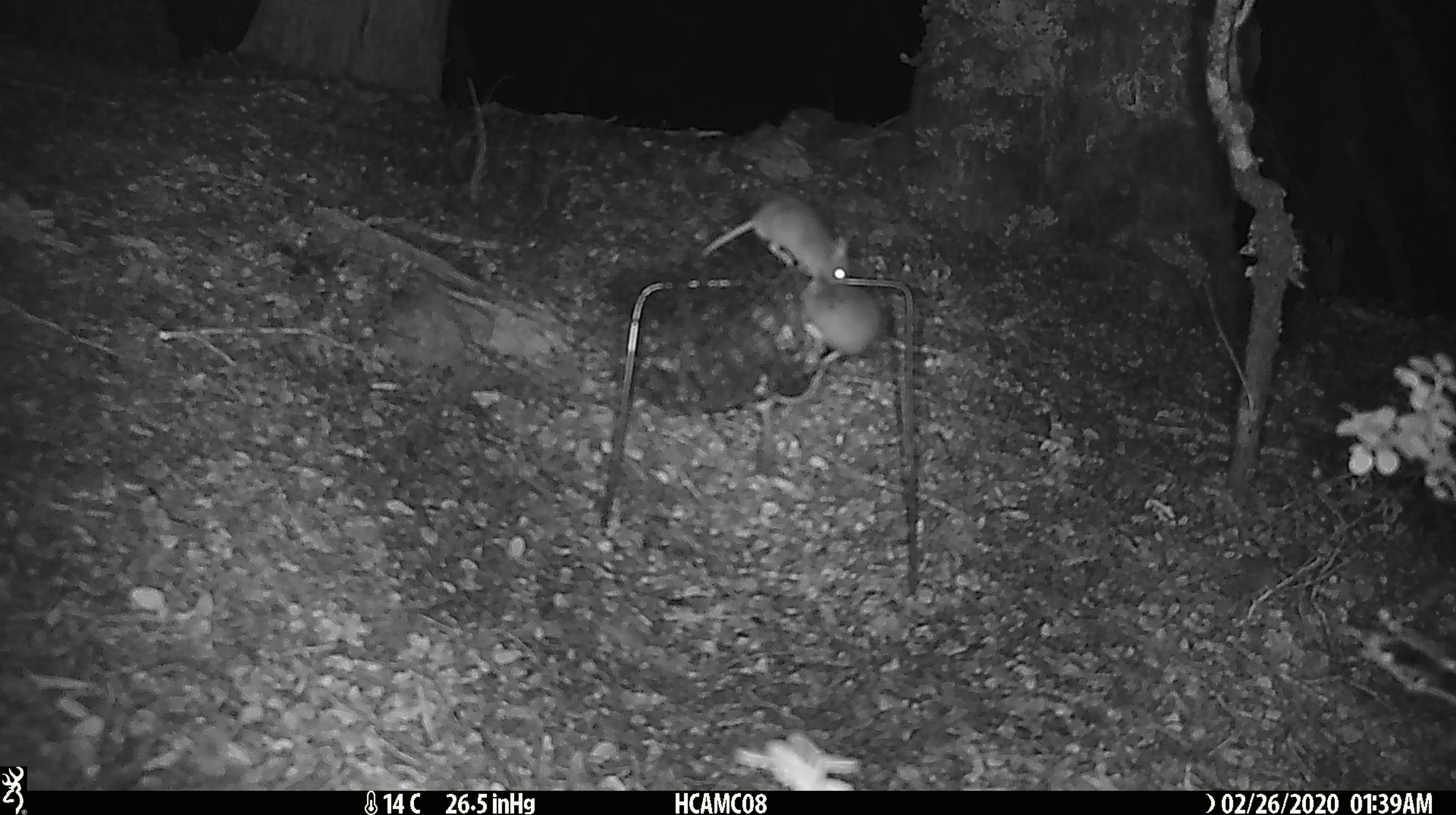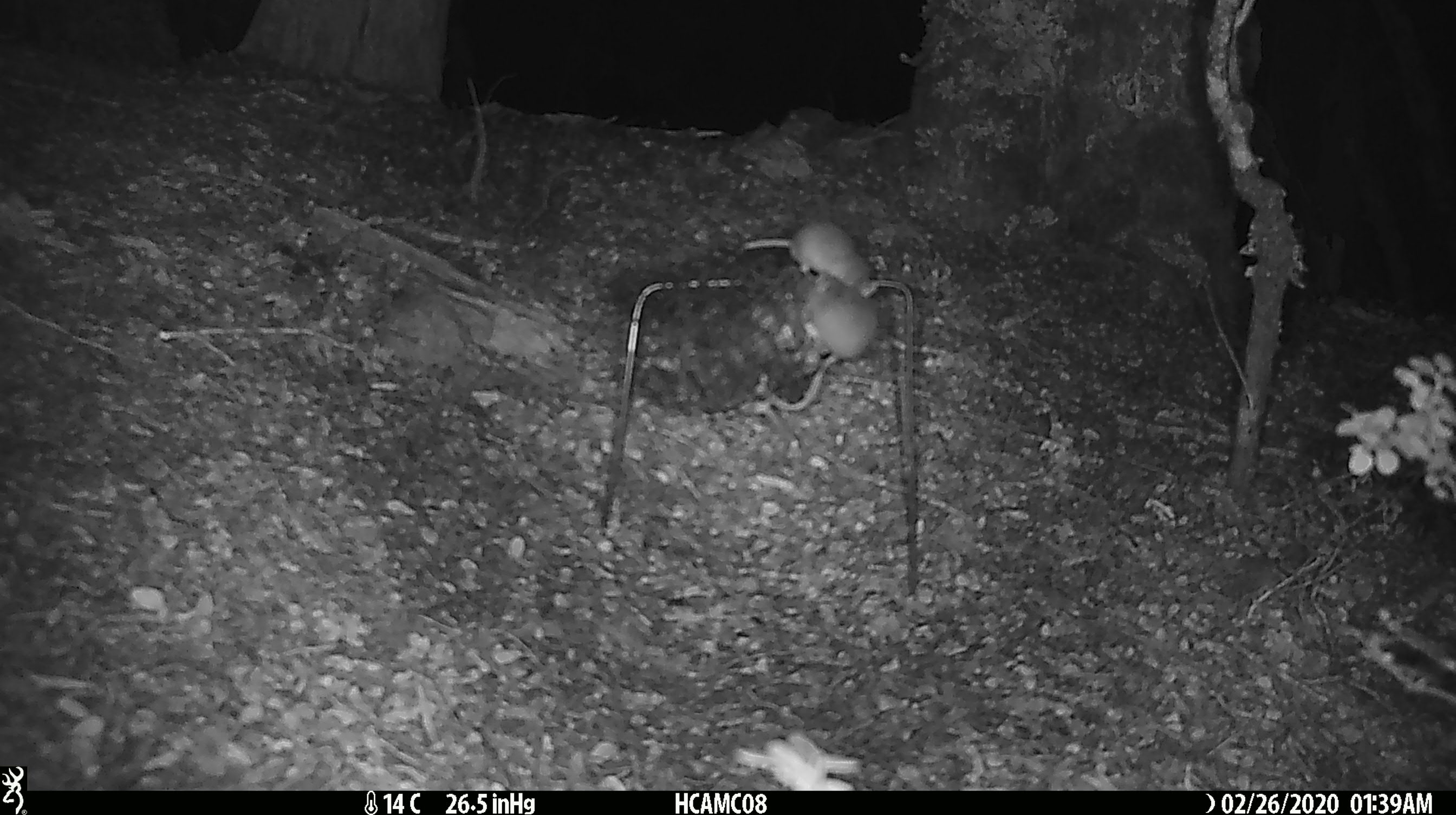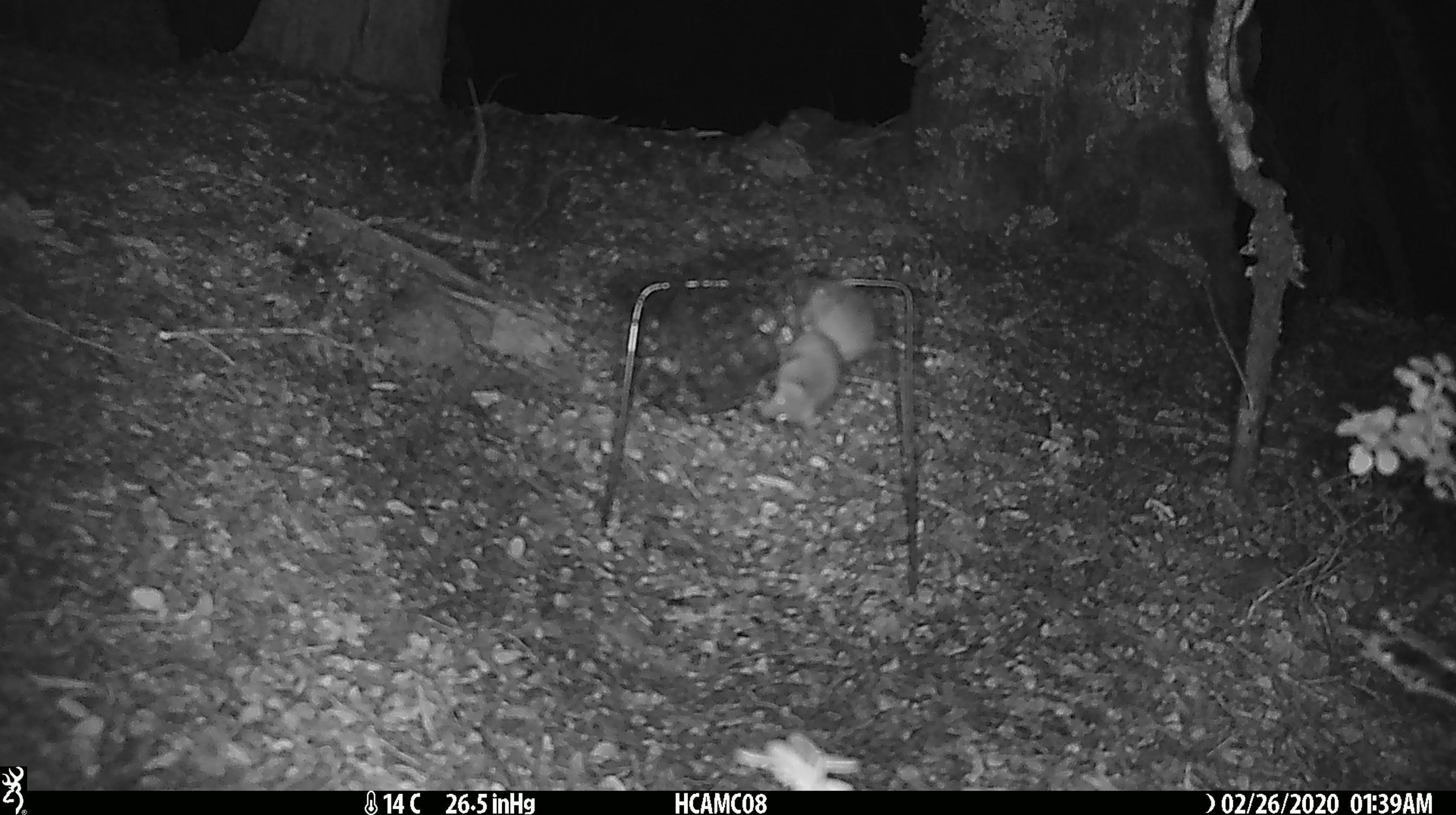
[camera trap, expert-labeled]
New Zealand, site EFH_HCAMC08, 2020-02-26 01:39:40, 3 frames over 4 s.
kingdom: Animalia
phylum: Chordata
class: Mammalia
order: Rodentia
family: Muridae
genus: Mus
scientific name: Mus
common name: mouse